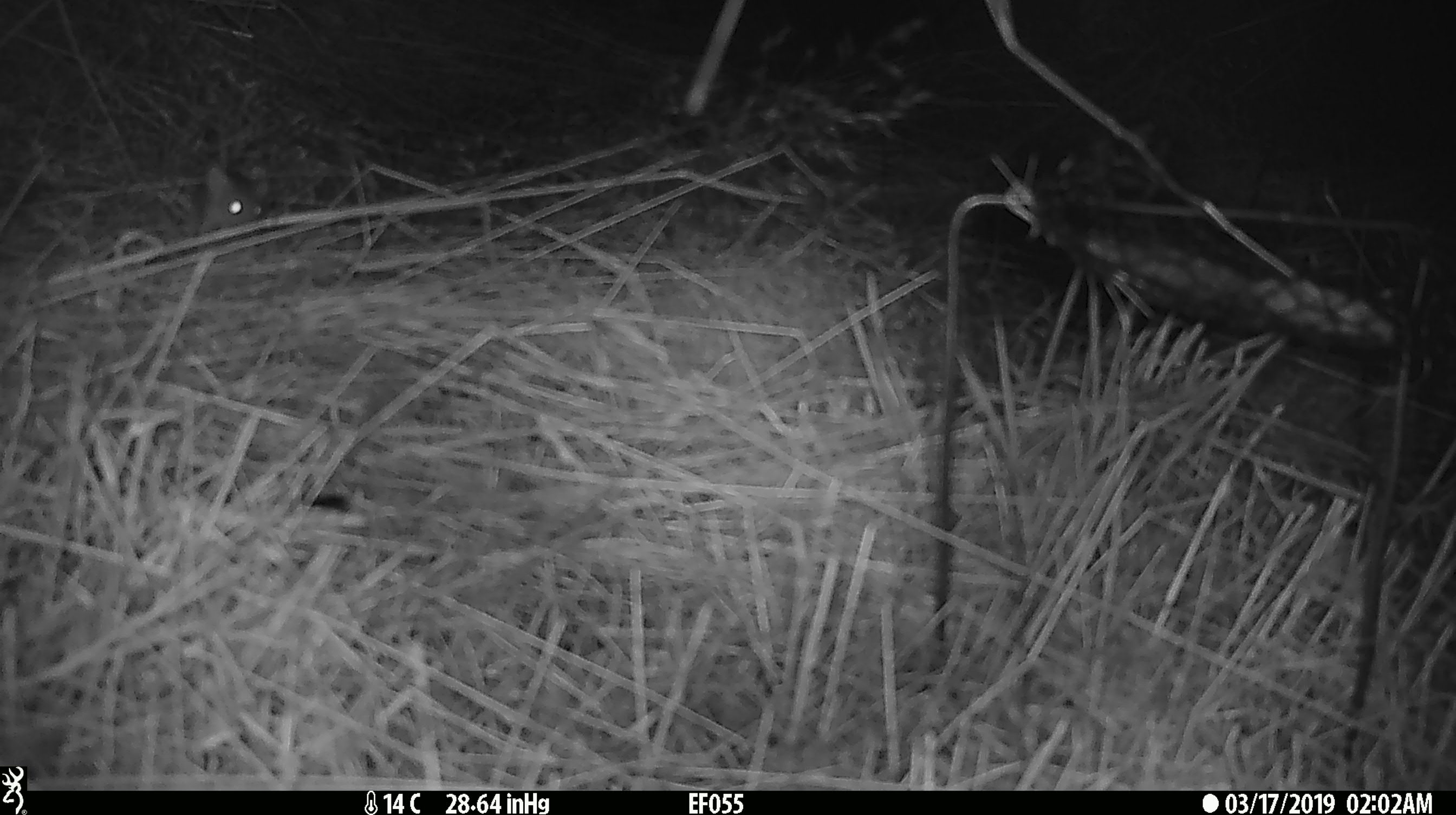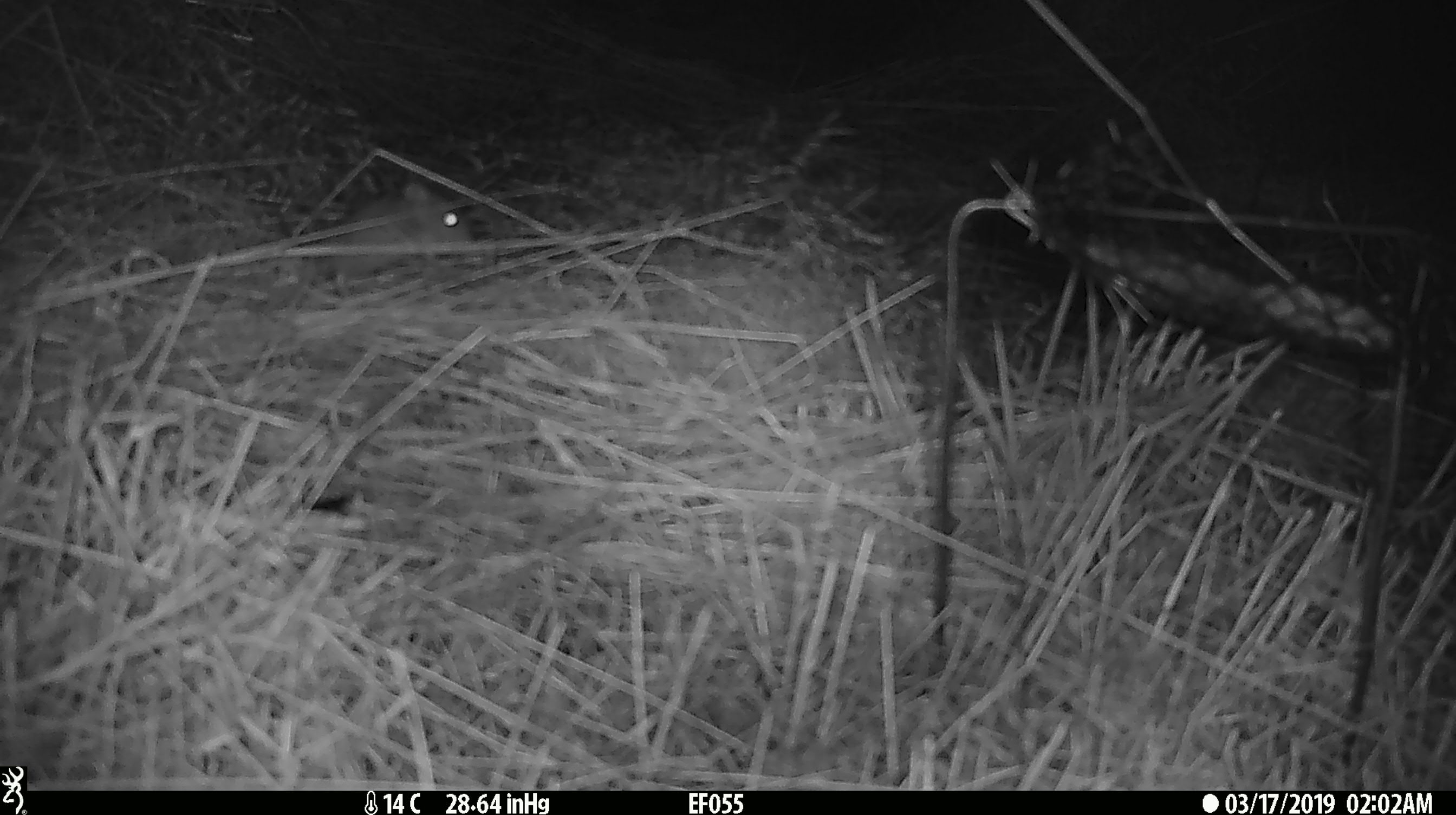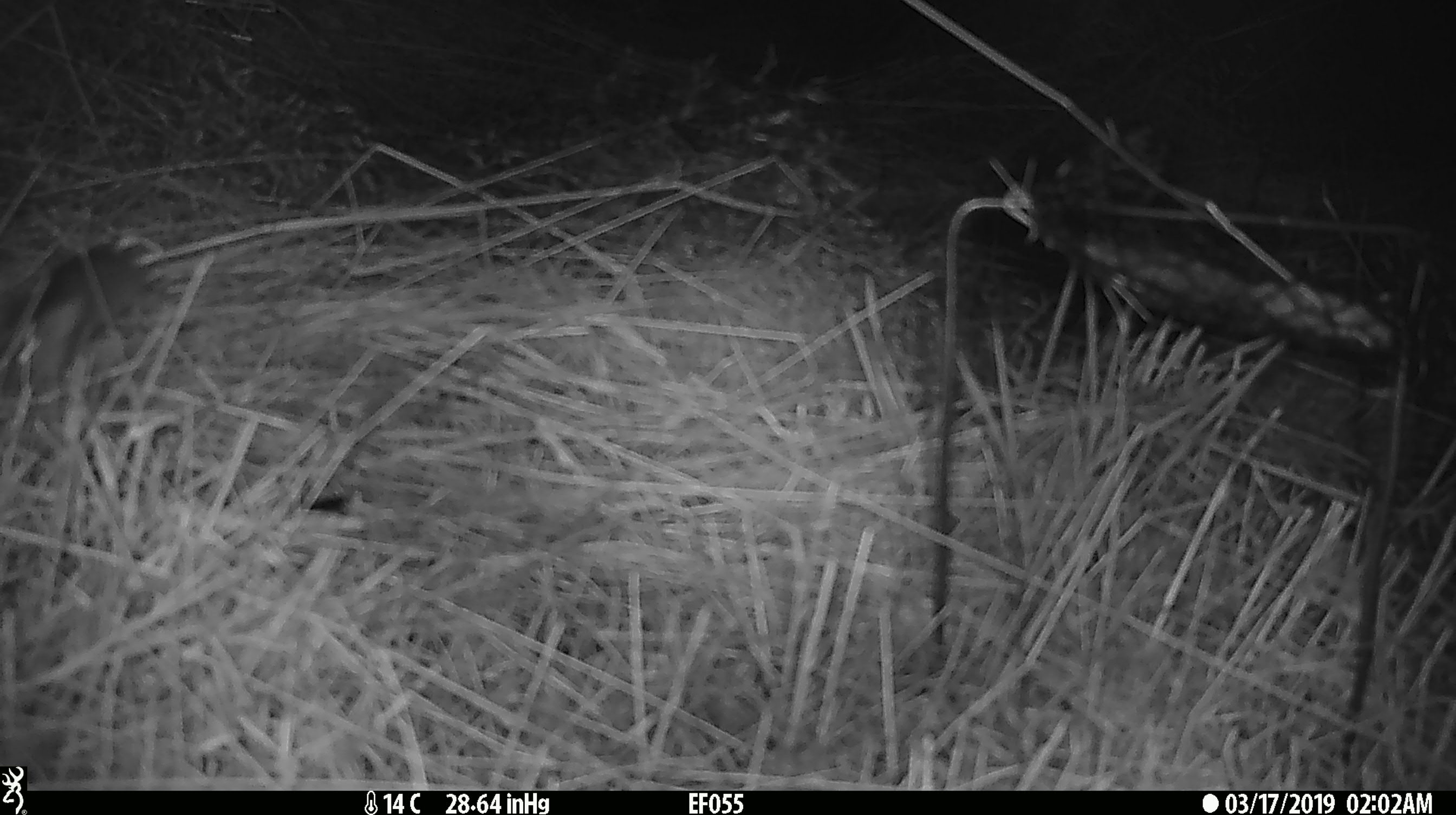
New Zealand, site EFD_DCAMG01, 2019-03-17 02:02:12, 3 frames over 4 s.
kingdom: Animalia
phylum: Chordata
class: Mammalia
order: Rodentia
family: Muridae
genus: Mus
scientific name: Mus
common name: mouse